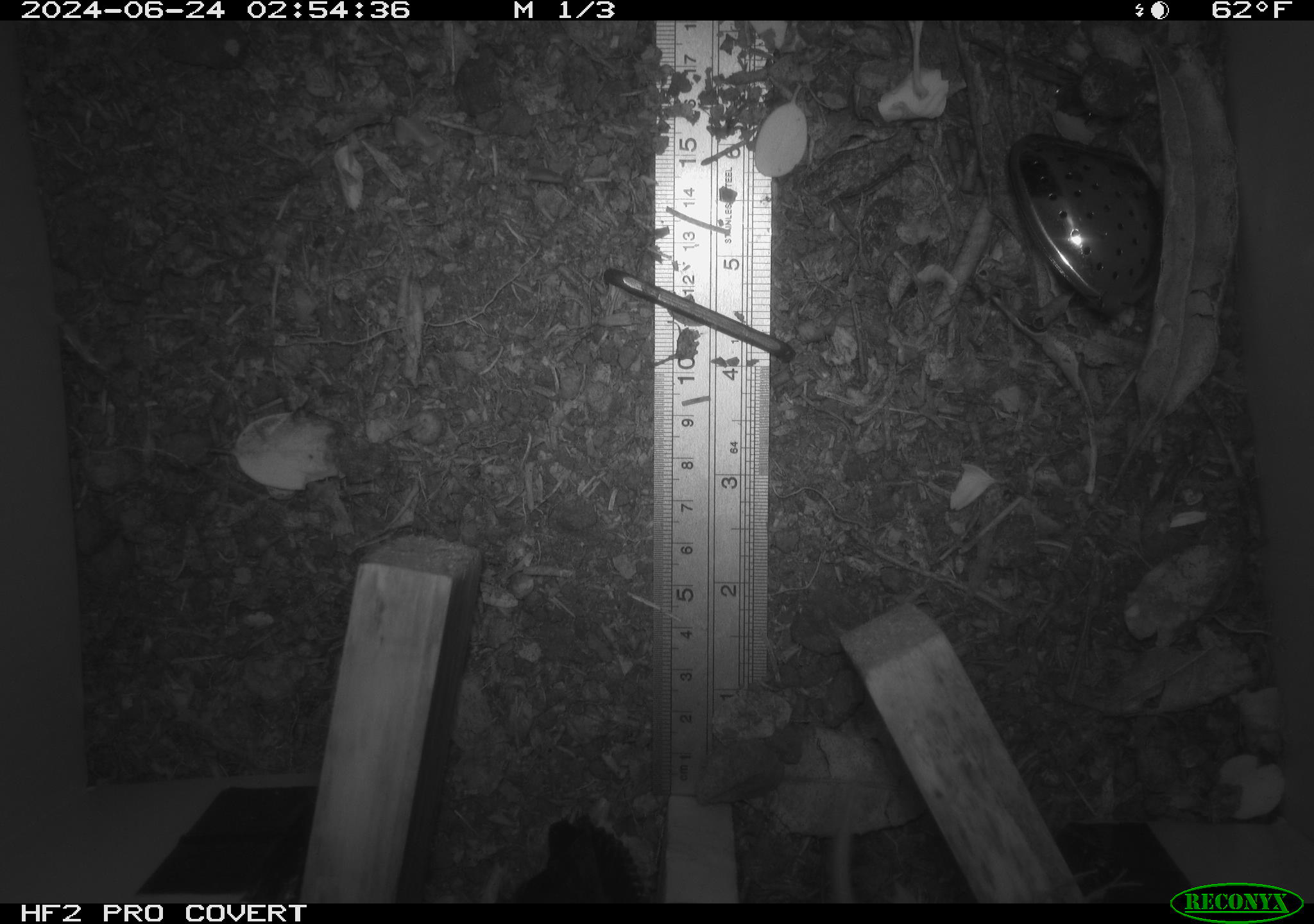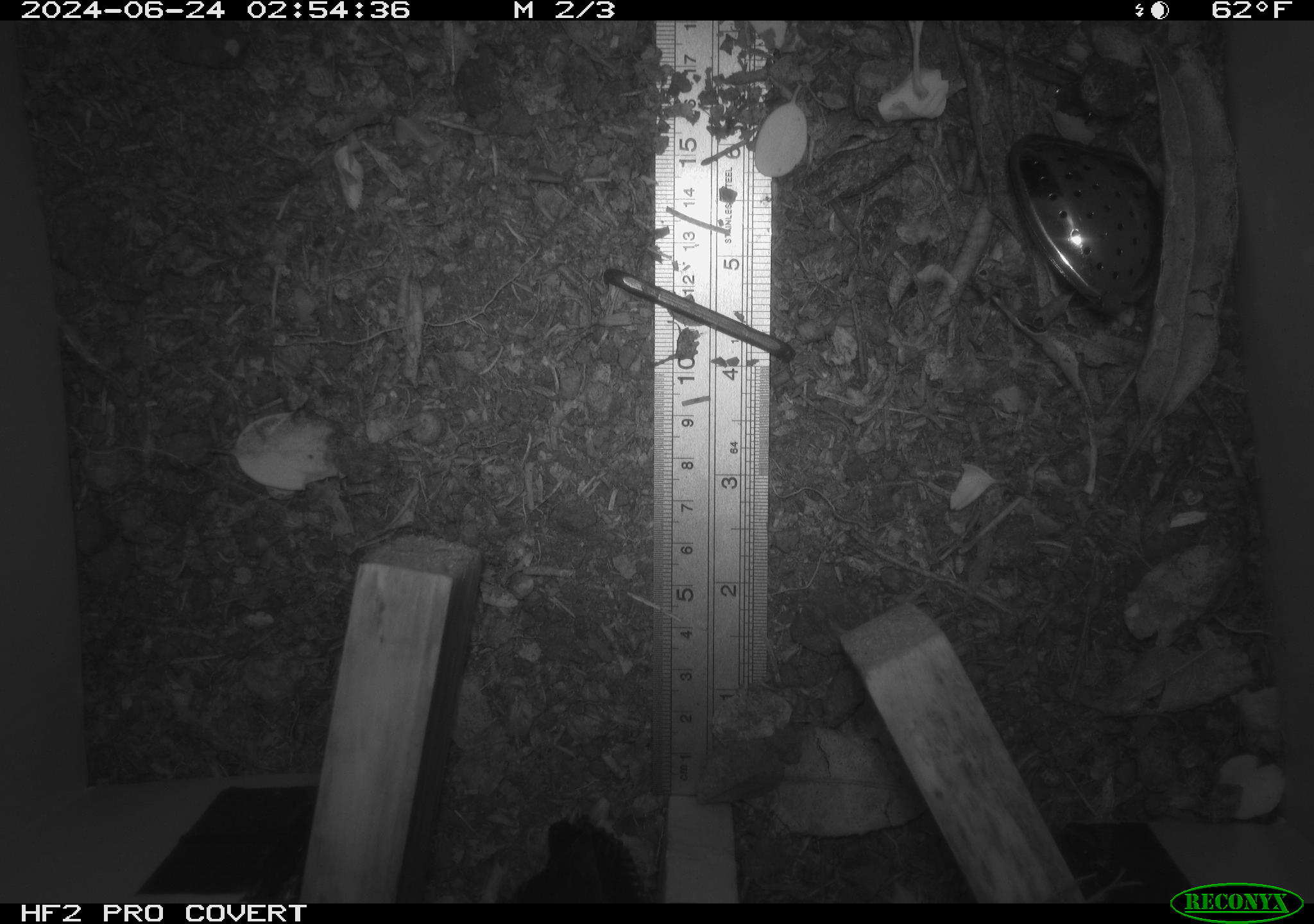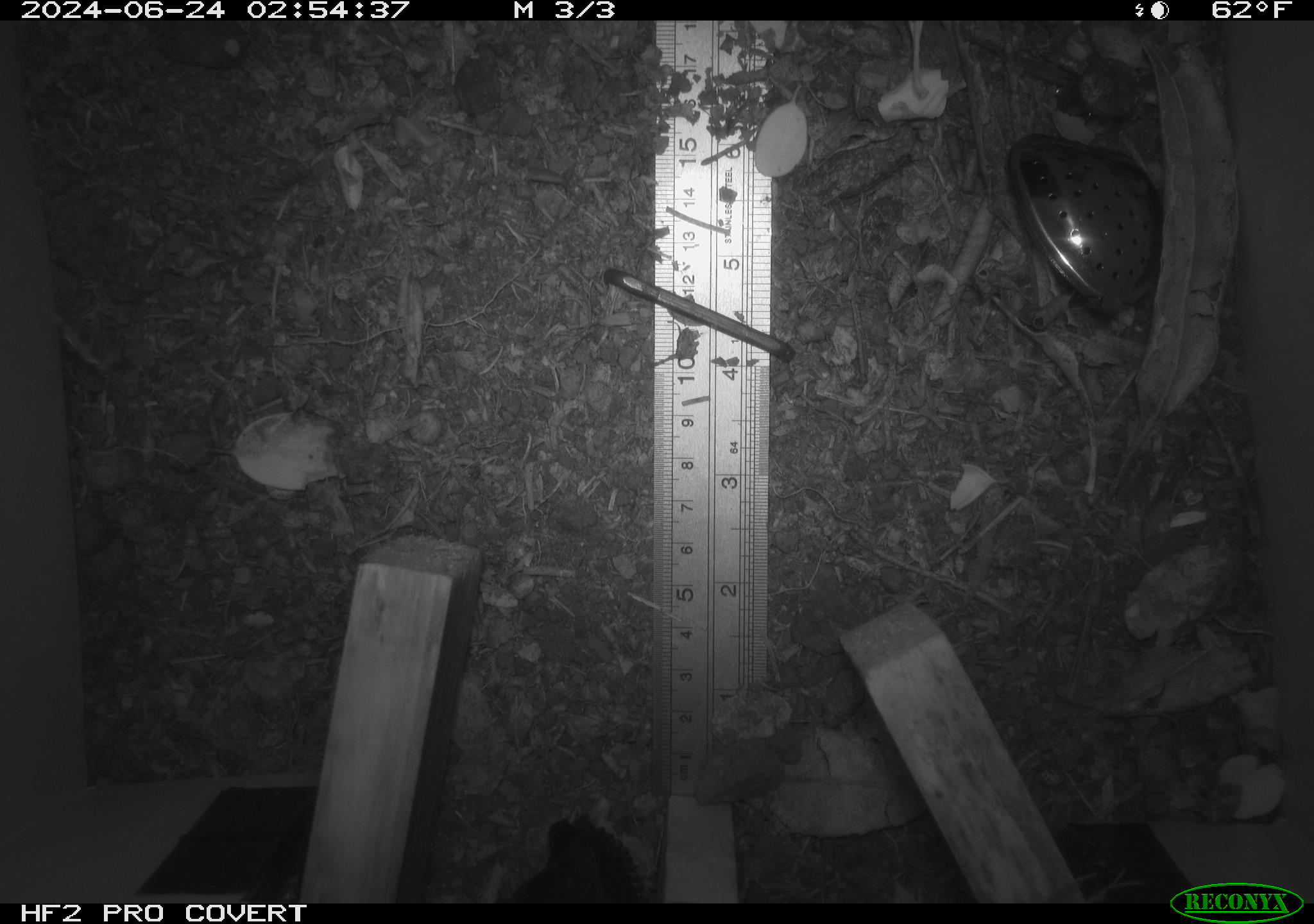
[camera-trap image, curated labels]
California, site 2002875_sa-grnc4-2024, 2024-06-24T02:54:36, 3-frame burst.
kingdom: Animalia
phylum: Chordata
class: Mammalia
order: Rodentia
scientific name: Rodentia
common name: rodent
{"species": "rodent (Rodentia)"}